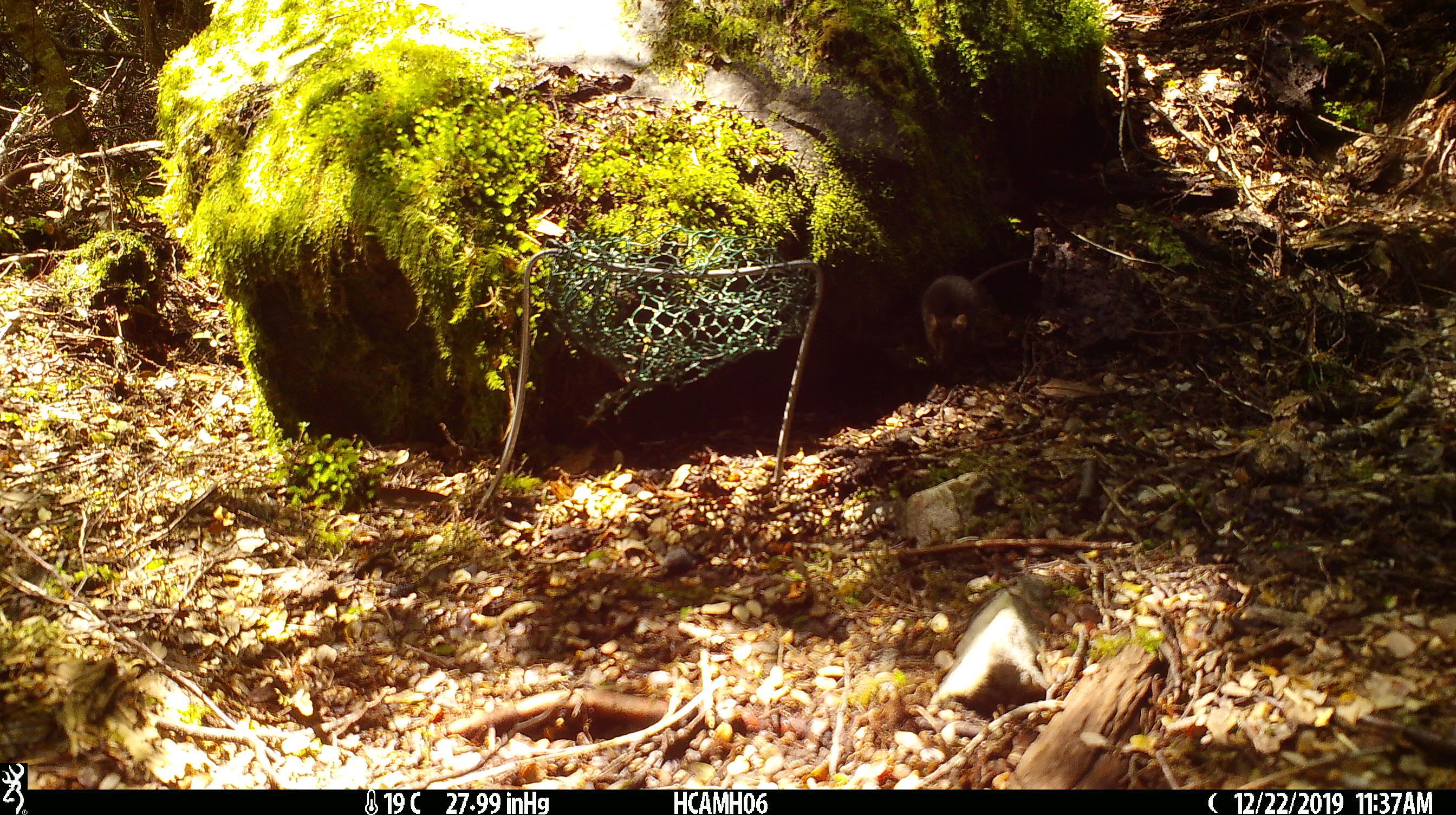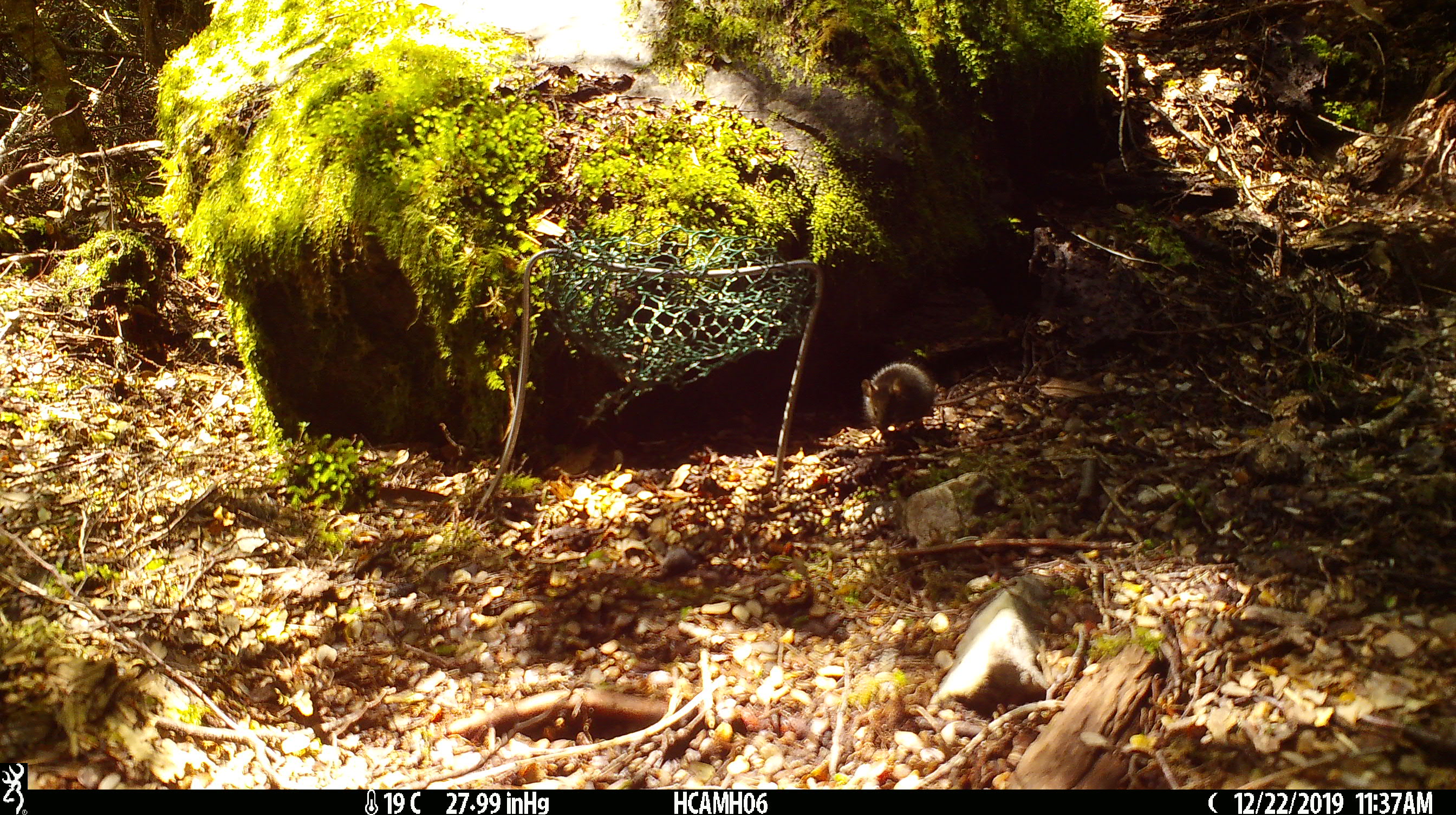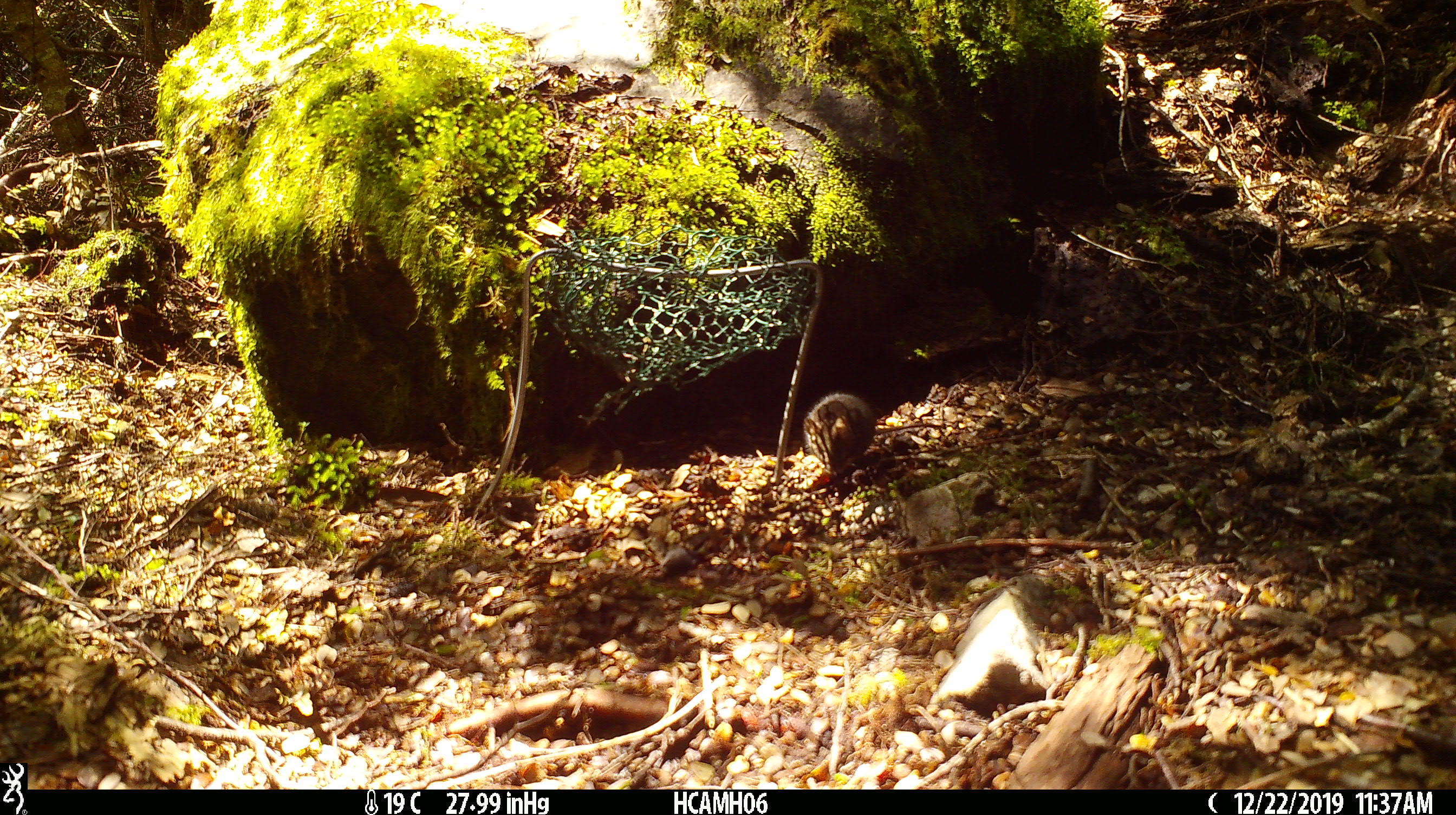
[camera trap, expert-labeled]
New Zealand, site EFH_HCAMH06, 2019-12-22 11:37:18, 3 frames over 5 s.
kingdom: Animalia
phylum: Chordata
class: Mammalia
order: Rodentia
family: Muridae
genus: Mus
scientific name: Mus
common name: mouse